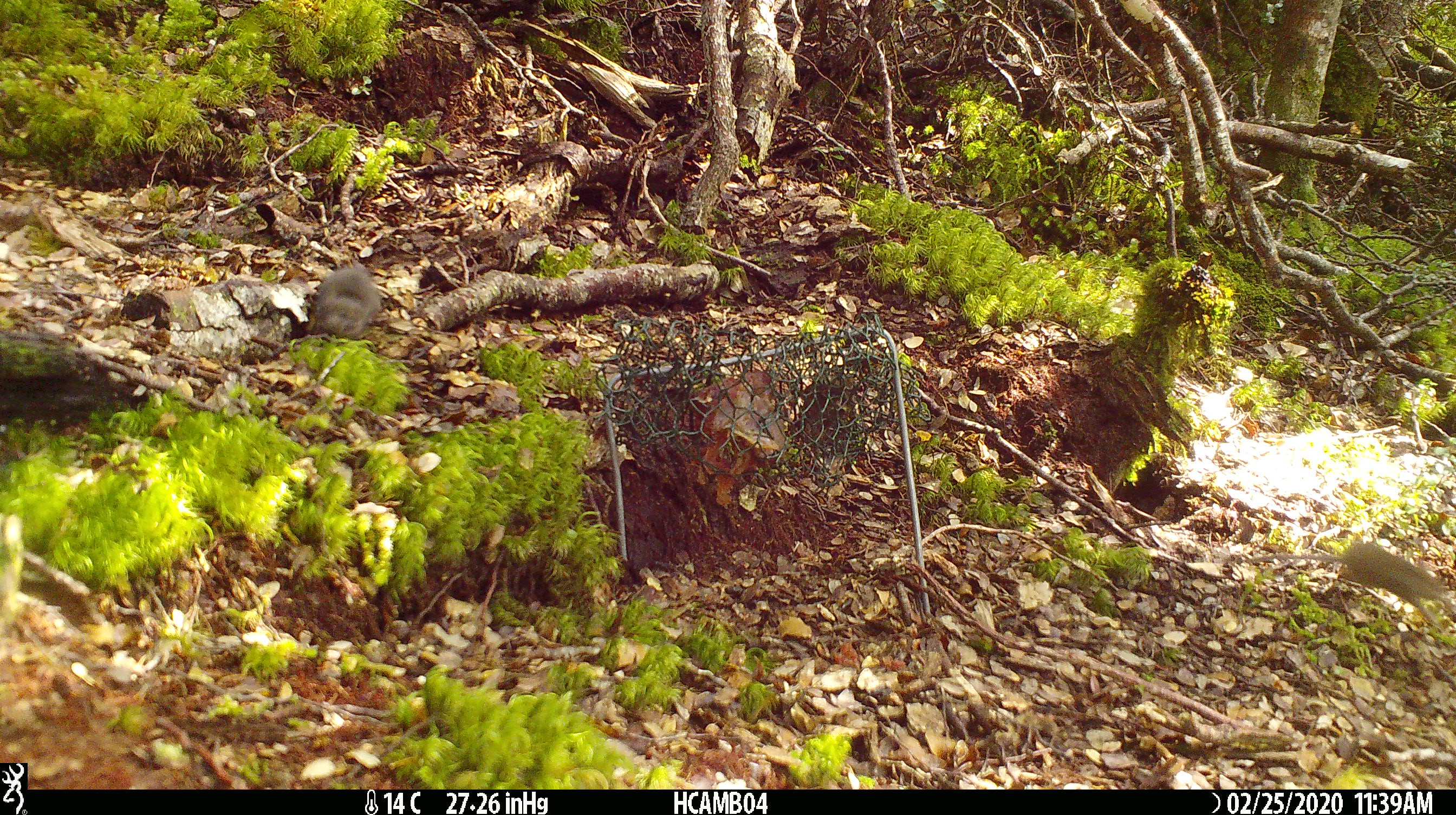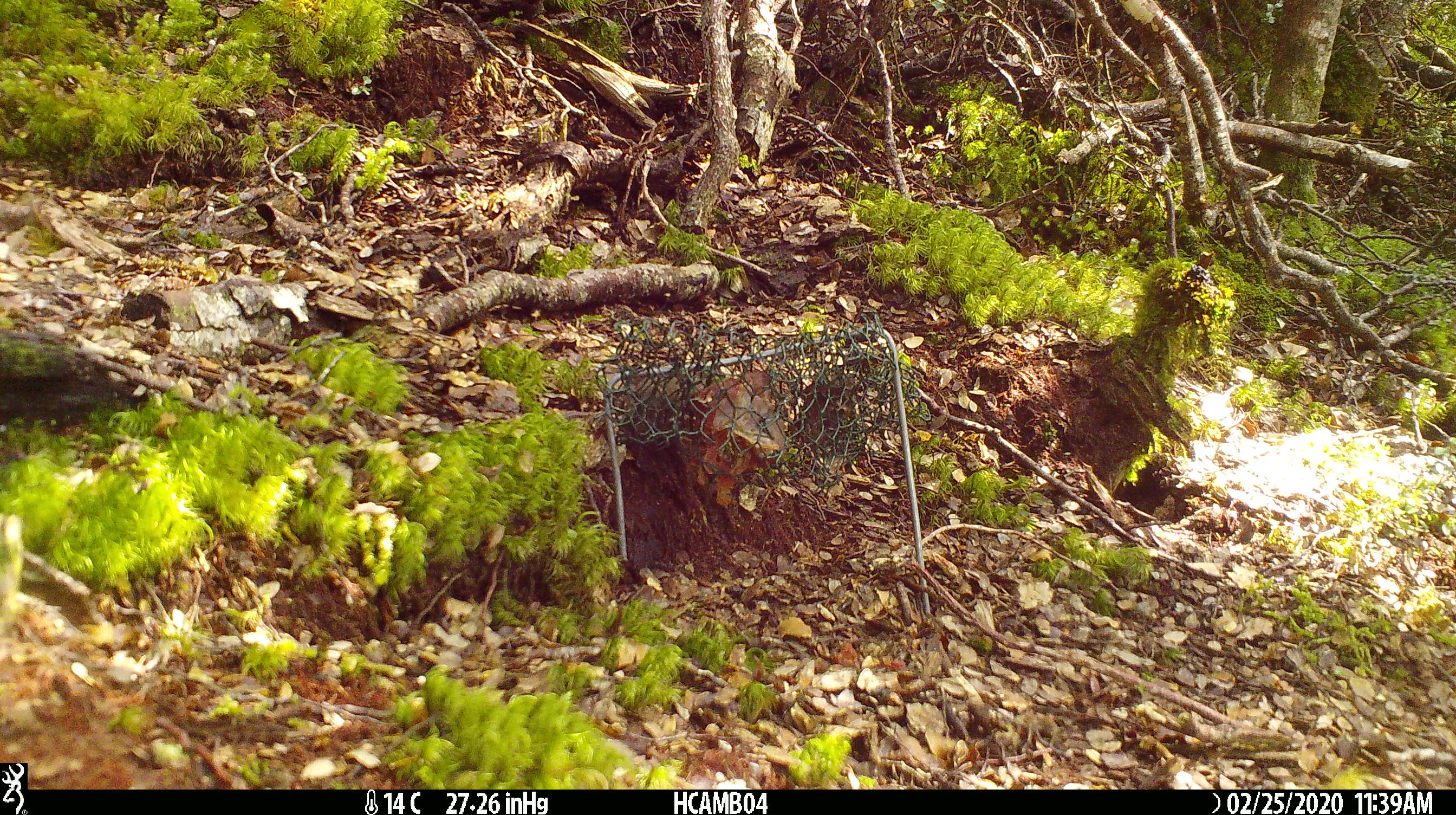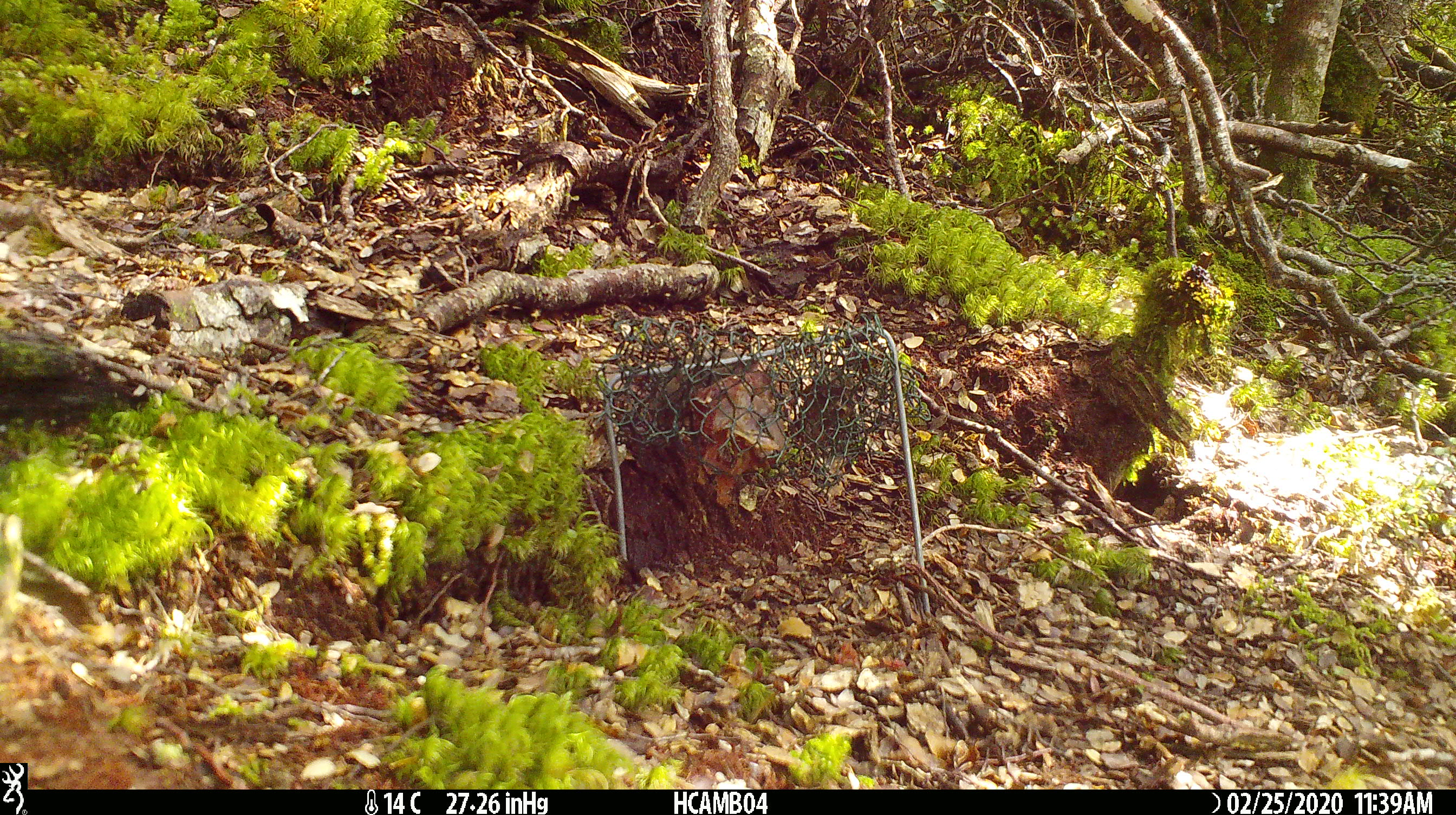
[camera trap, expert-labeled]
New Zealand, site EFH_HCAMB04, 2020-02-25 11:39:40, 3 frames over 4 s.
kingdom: Animalia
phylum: Chordata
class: Mammalia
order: Rodentia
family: Muridae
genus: Mus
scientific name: Mus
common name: mouse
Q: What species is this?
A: Mouse (Mus).